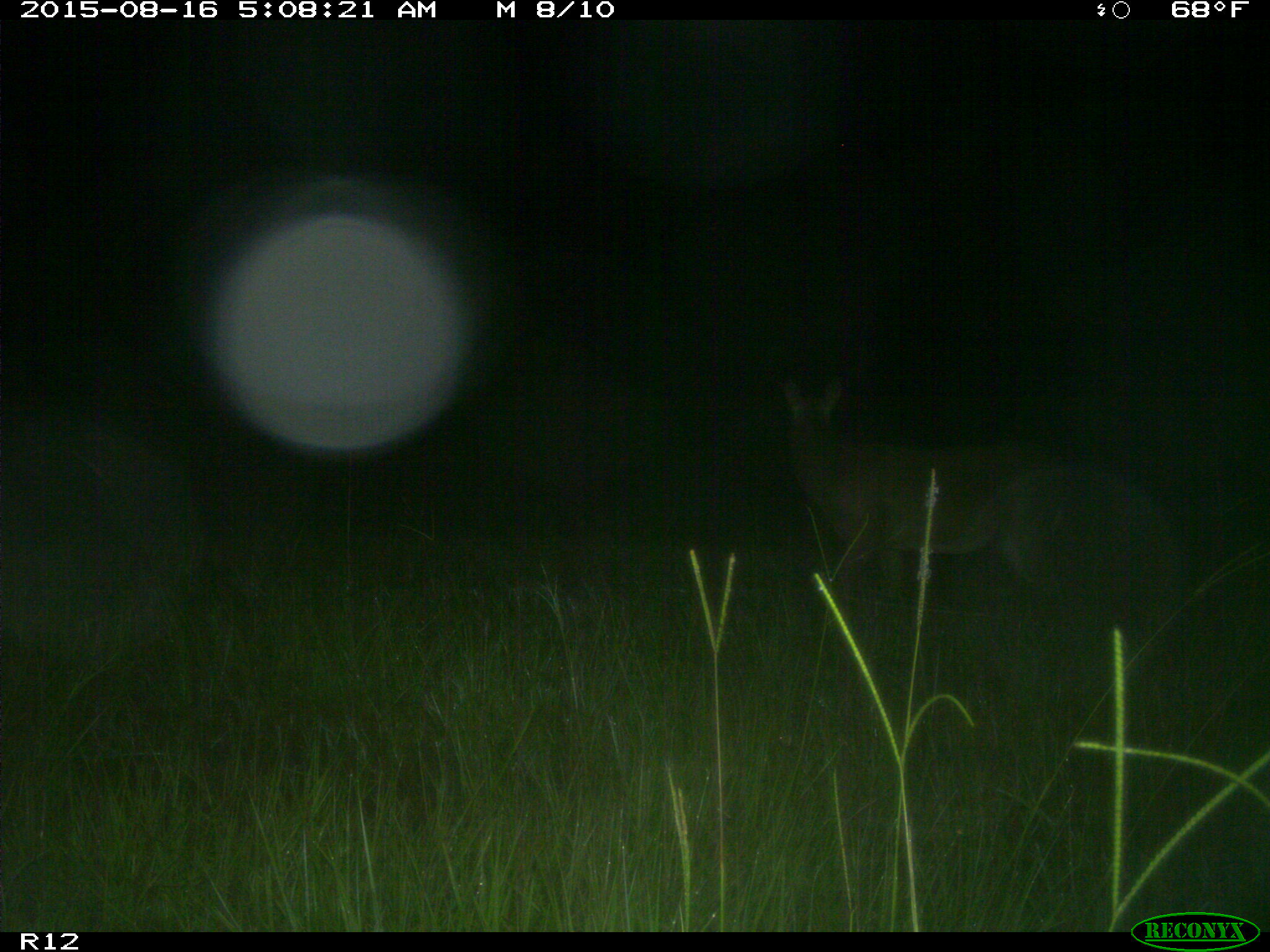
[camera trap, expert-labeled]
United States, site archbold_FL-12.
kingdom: Animalia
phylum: Chordata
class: Mammalia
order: Artiodactyla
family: Cervidae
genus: Odocoileus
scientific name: Odocoileus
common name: deer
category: unidentified deer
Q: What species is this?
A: Unidentified deer (deer) (Odocoileus).